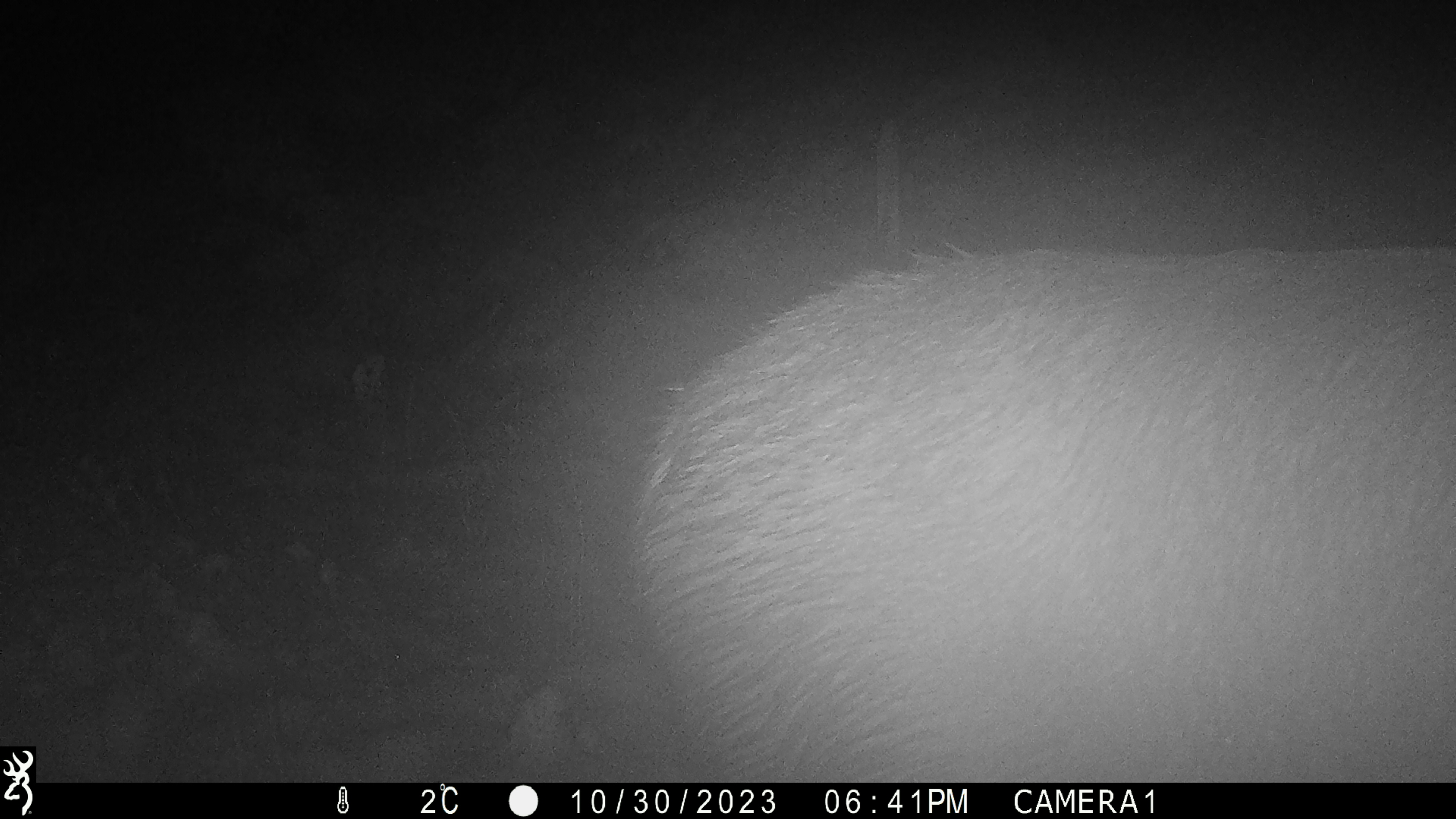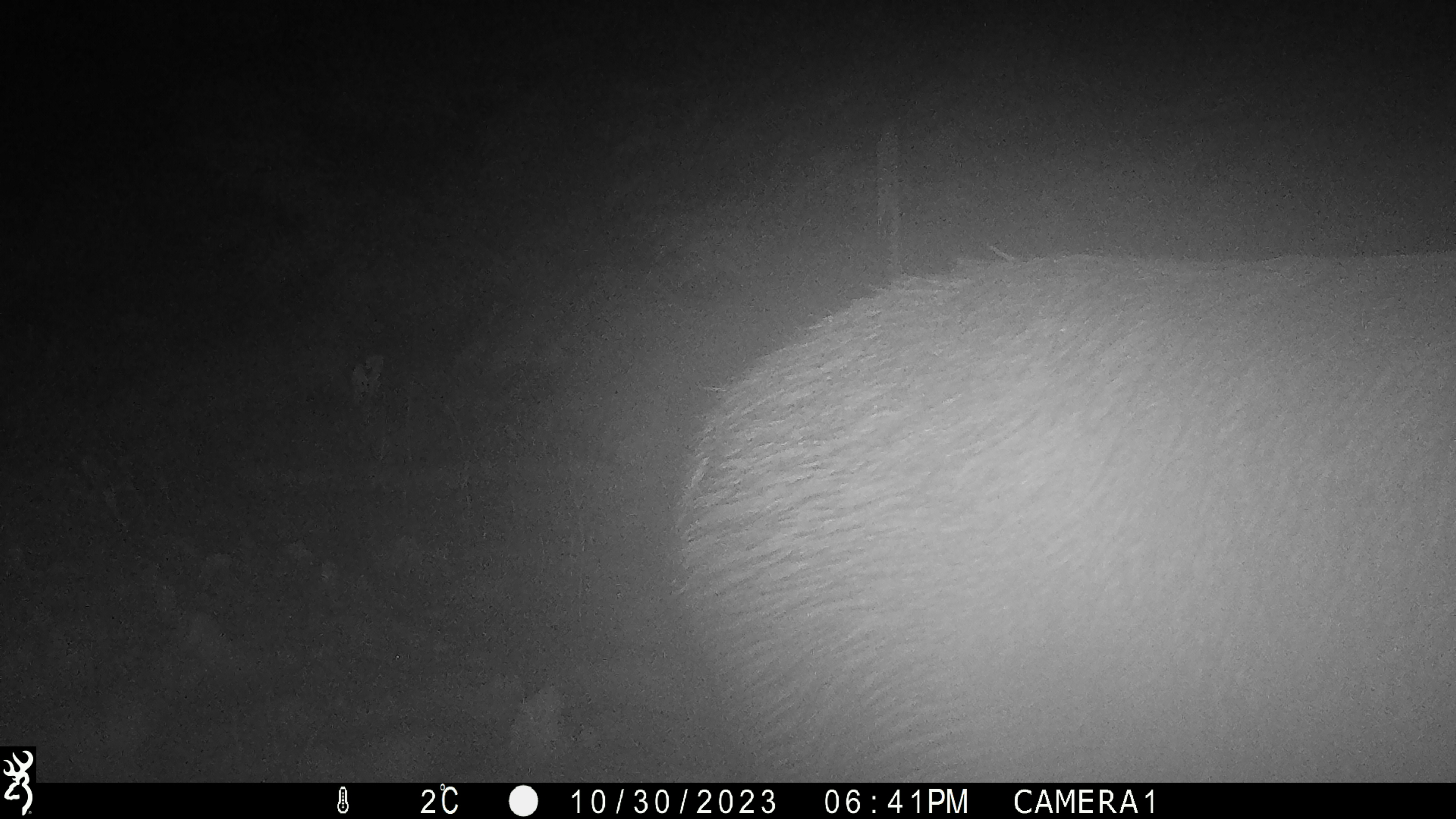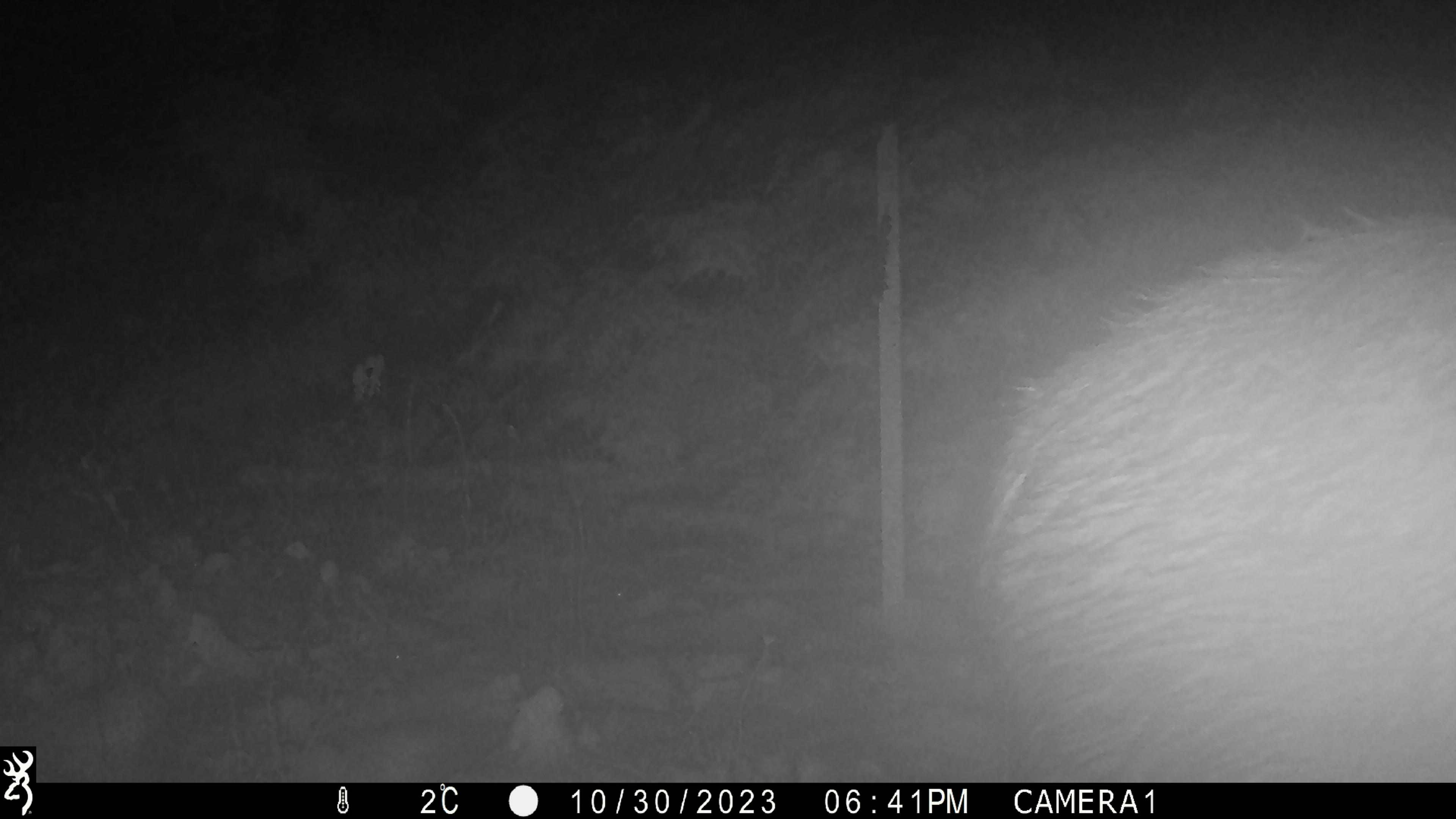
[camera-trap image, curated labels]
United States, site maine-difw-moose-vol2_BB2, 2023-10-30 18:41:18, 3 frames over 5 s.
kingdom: Animalia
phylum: Chordata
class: Mammalia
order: Artiodactyla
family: Cervidae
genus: Alces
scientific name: Alces alces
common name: moose